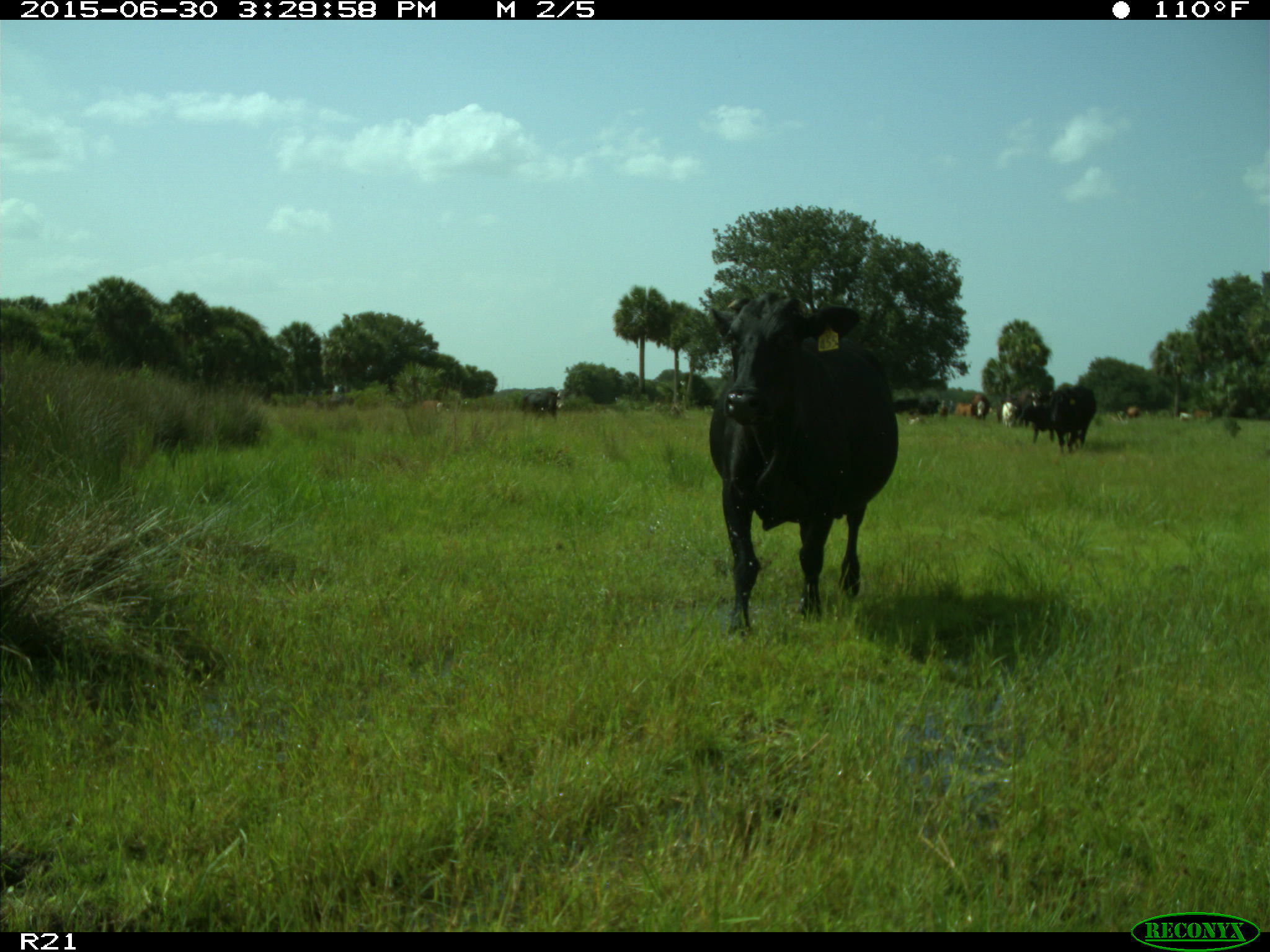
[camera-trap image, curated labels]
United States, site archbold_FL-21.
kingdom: Animalia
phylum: Chordata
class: Mammalia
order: Artiodactyla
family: Bovidae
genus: Bos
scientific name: Bos taurus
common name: domestic cow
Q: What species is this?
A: Bos taurus (domestic cow).